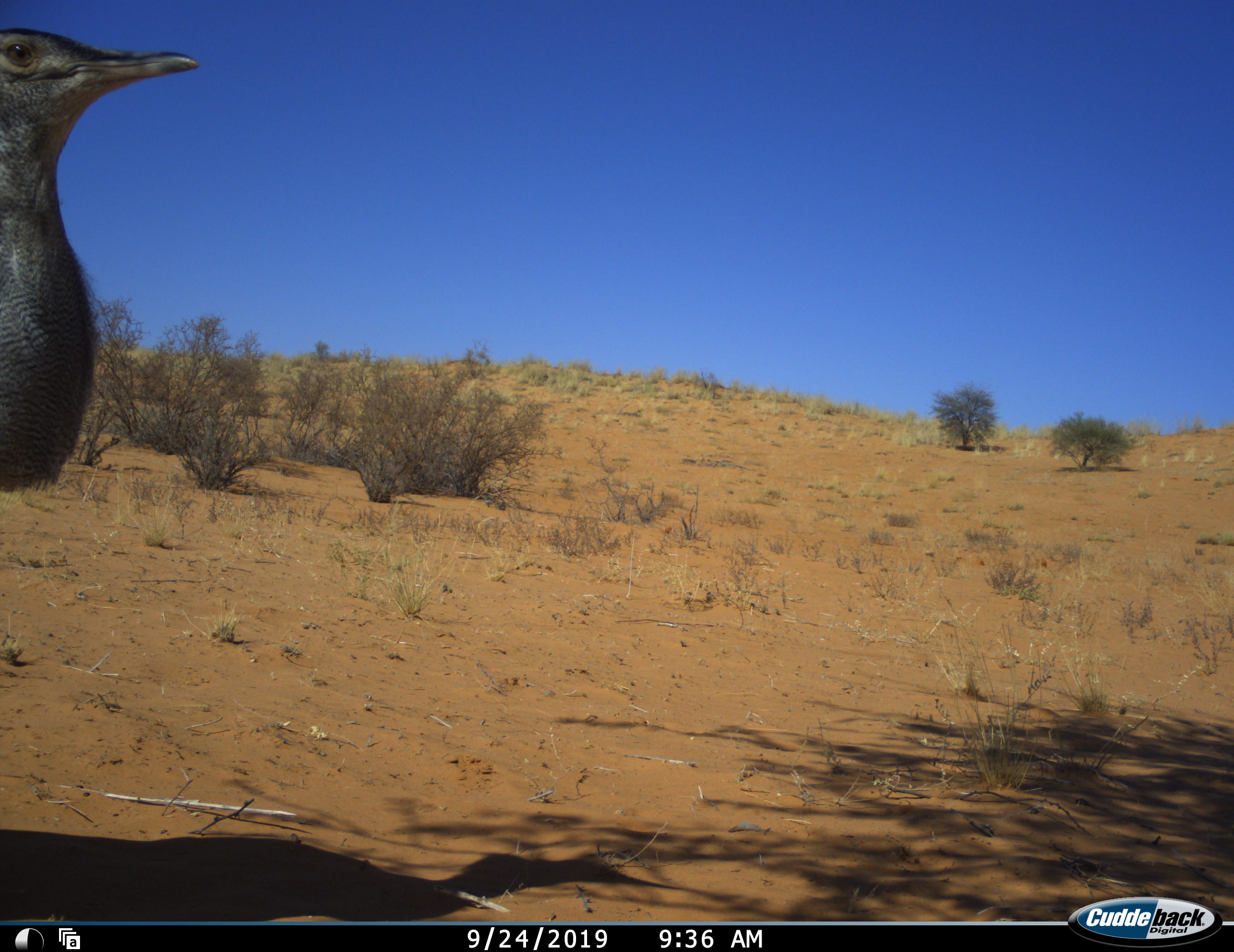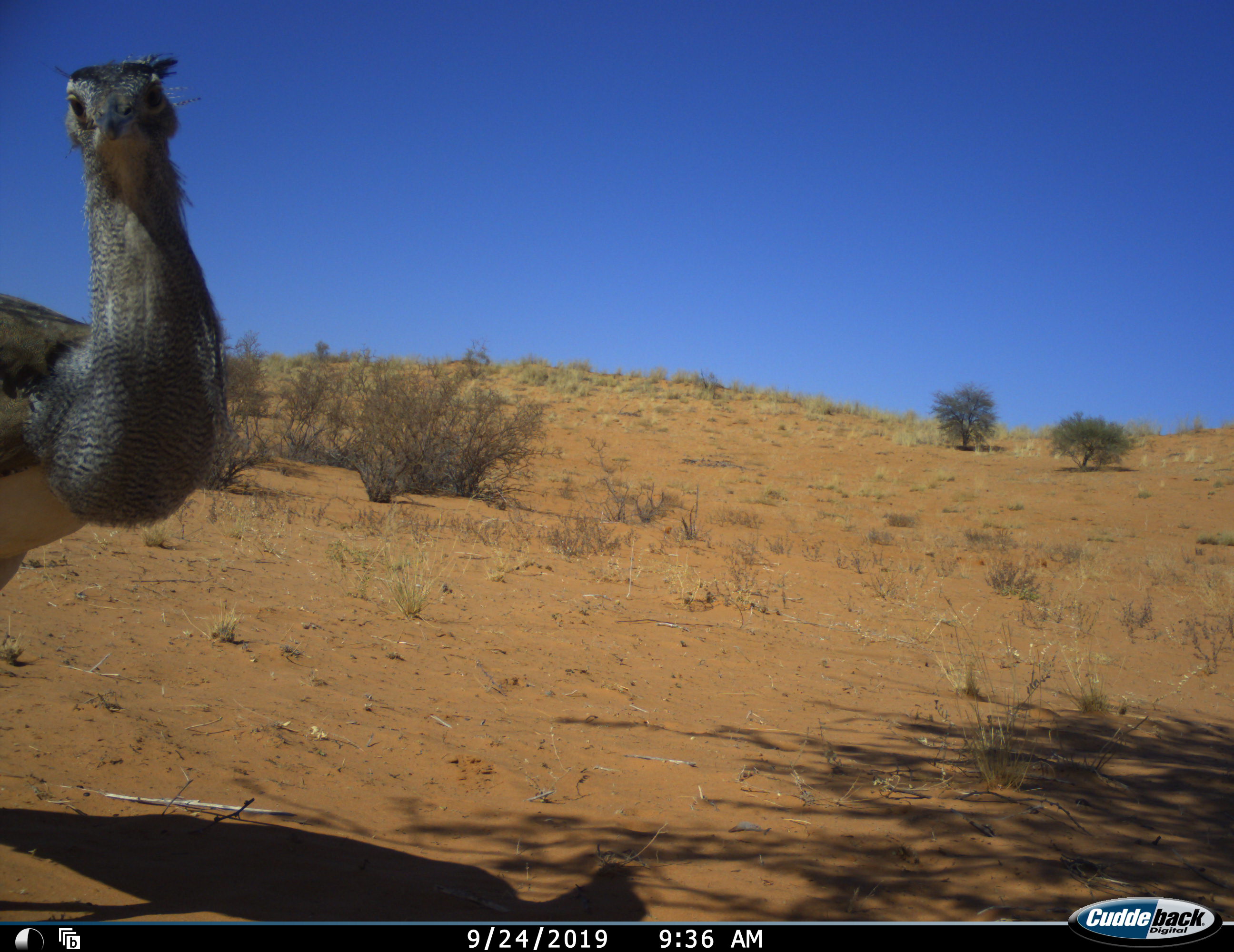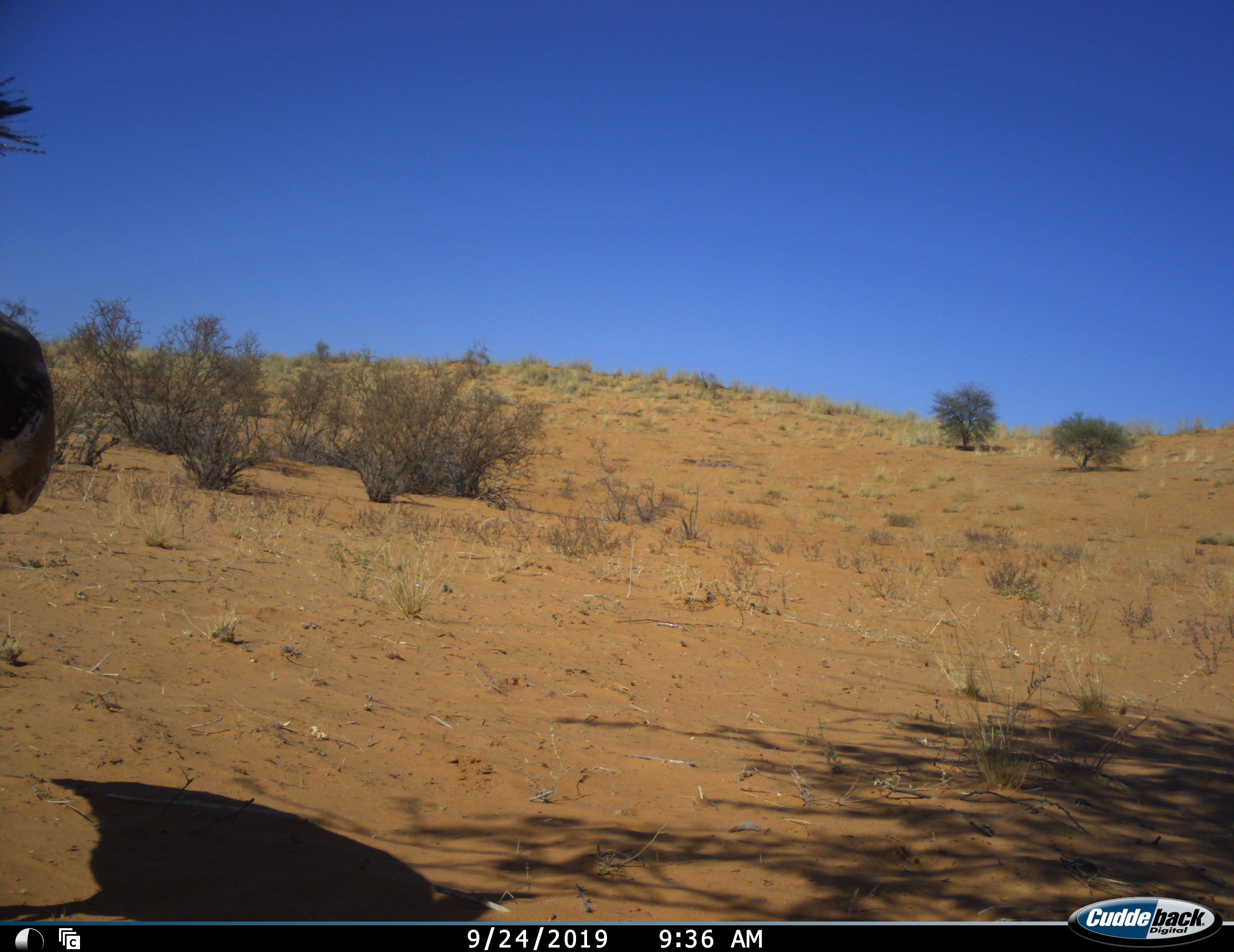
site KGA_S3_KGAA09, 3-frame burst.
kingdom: Animalia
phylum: Chordata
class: Aves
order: Otidiformes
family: Otididae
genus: Ardeotis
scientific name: Ardeotis kori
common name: kori bustard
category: bustardkori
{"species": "bustardkori (kori bustard) (Ardeotis kori)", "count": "1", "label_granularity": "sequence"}